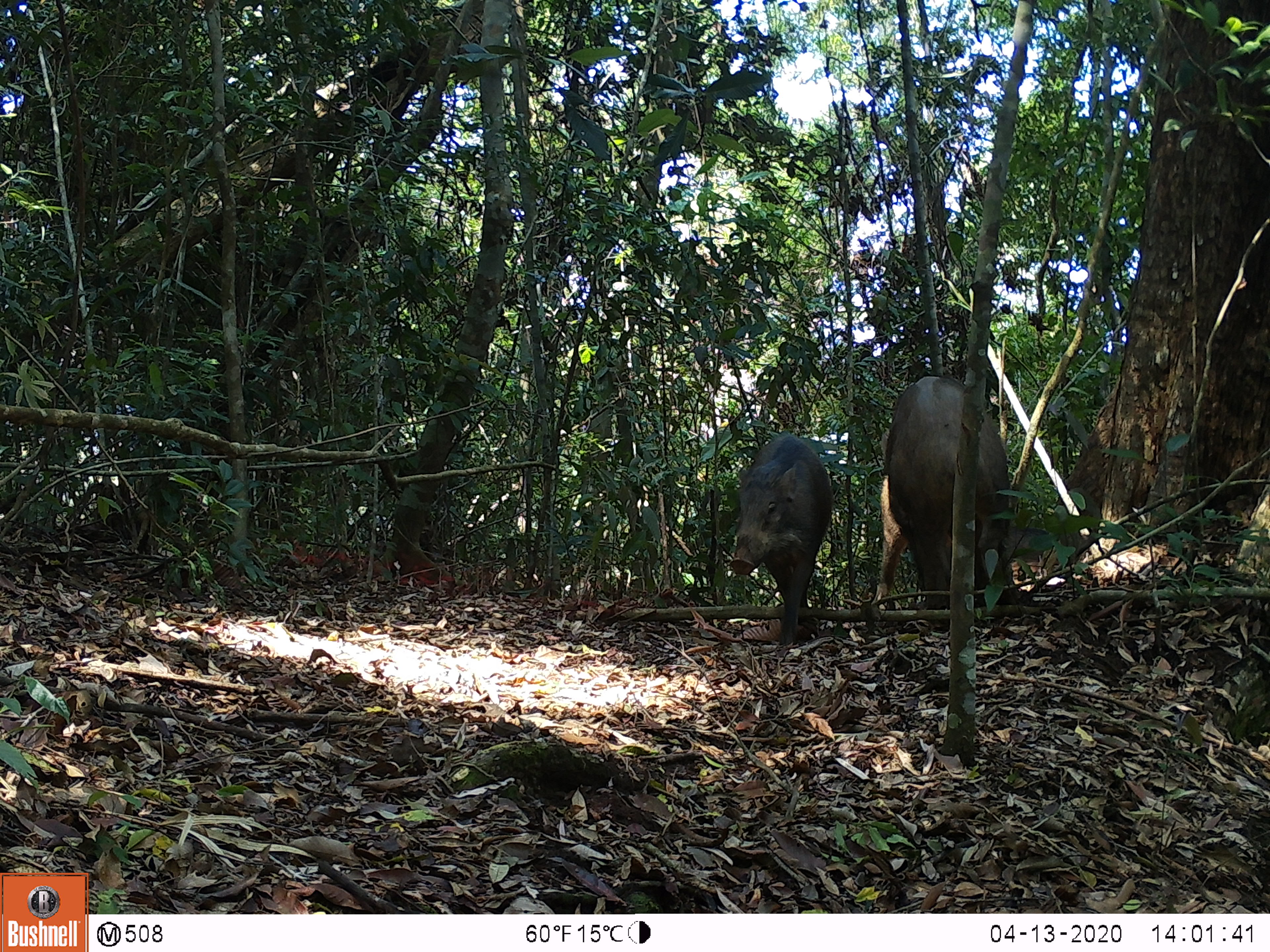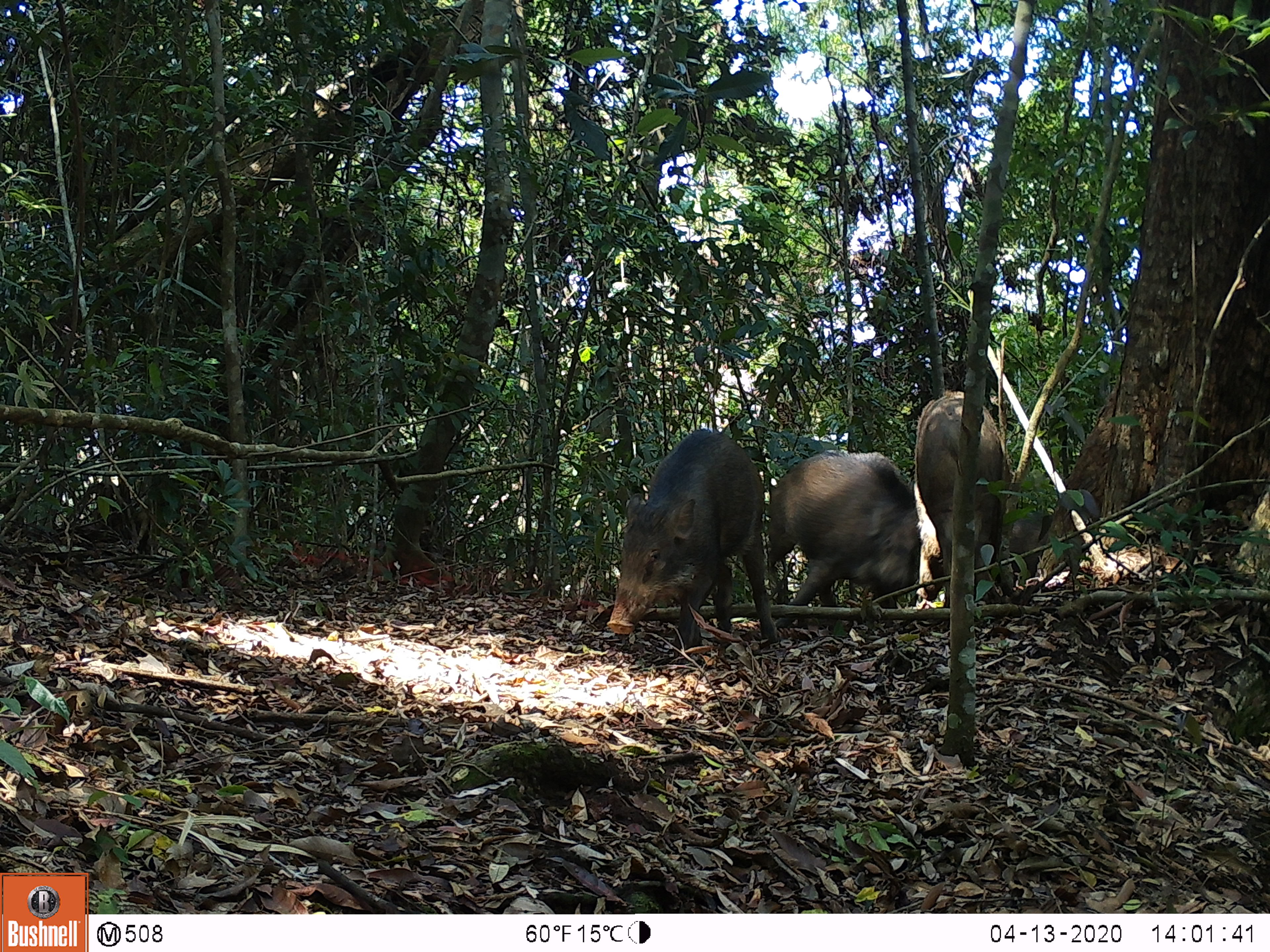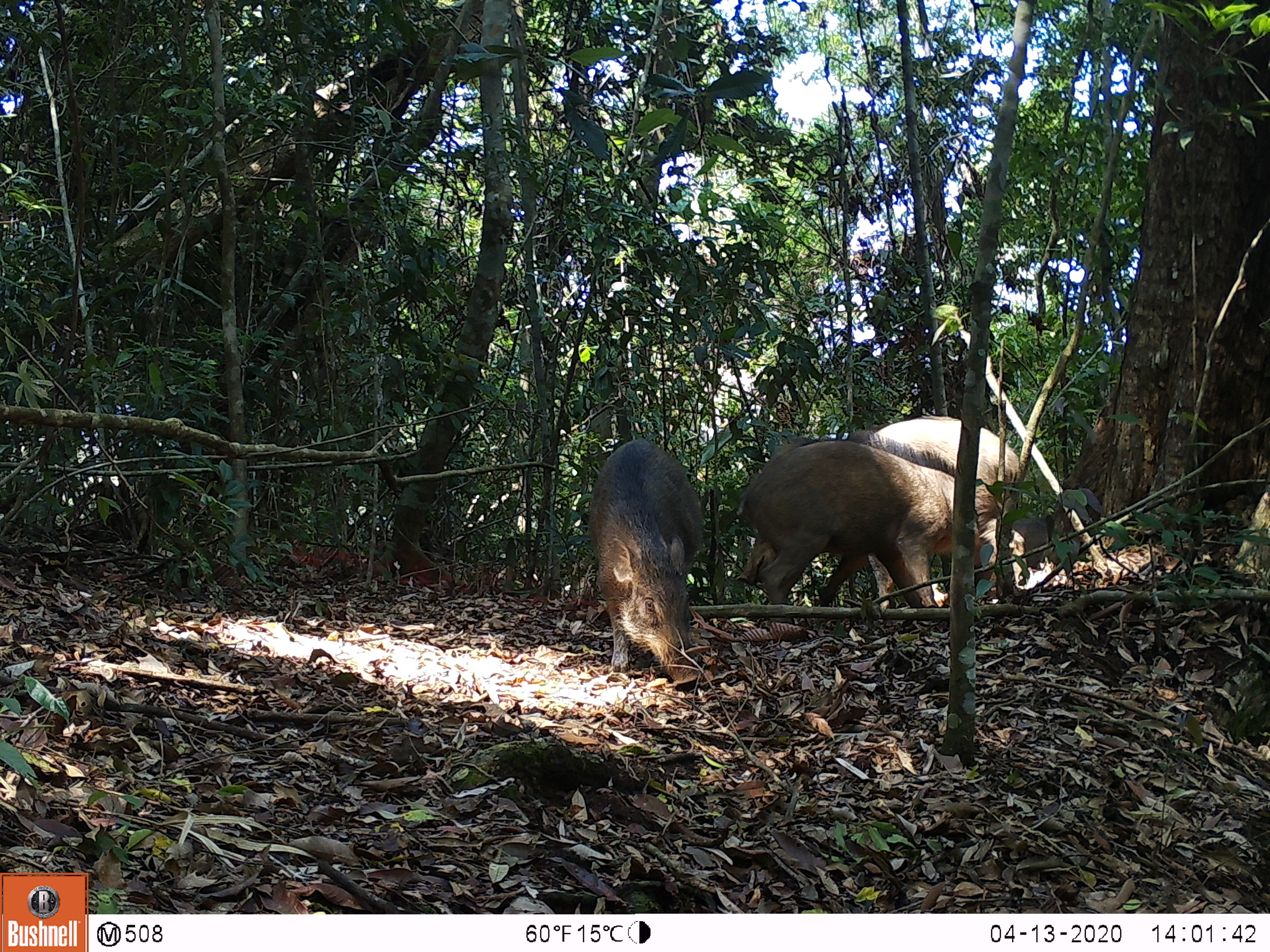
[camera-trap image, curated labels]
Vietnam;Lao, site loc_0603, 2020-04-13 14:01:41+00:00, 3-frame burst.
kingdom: Animalia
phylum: Chordata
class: Mammalia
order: Artiodactyla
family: Suidae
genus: Sus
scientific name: Sus scrofa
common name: eurasian wild pig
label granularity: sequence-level